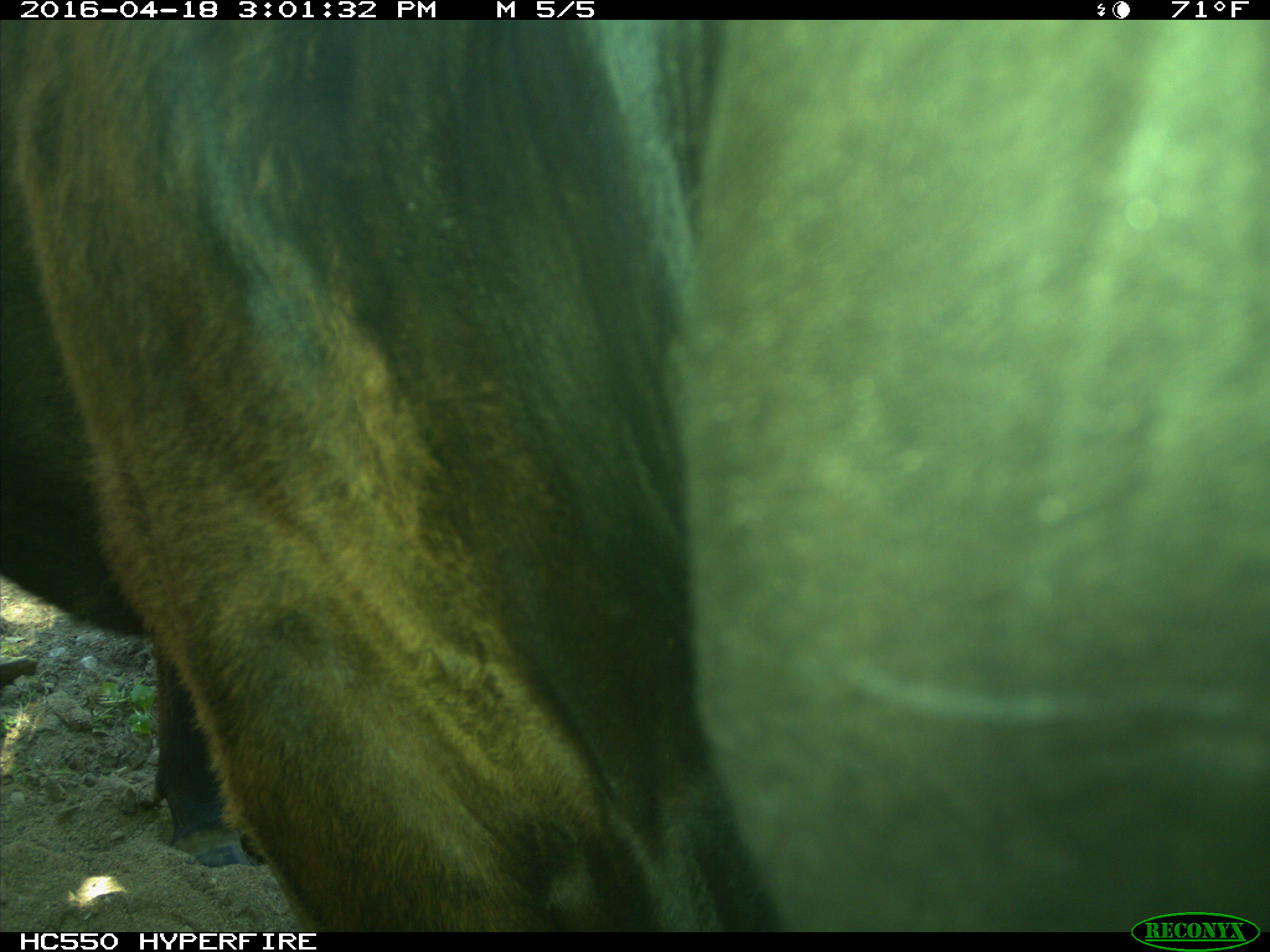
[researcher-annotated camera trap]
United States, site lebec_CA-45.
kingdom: Animalia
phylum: Chordata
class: Mammalia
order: Artiodactyla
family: Bovidae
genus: Bos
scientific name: Bos taurus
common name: domestic cow